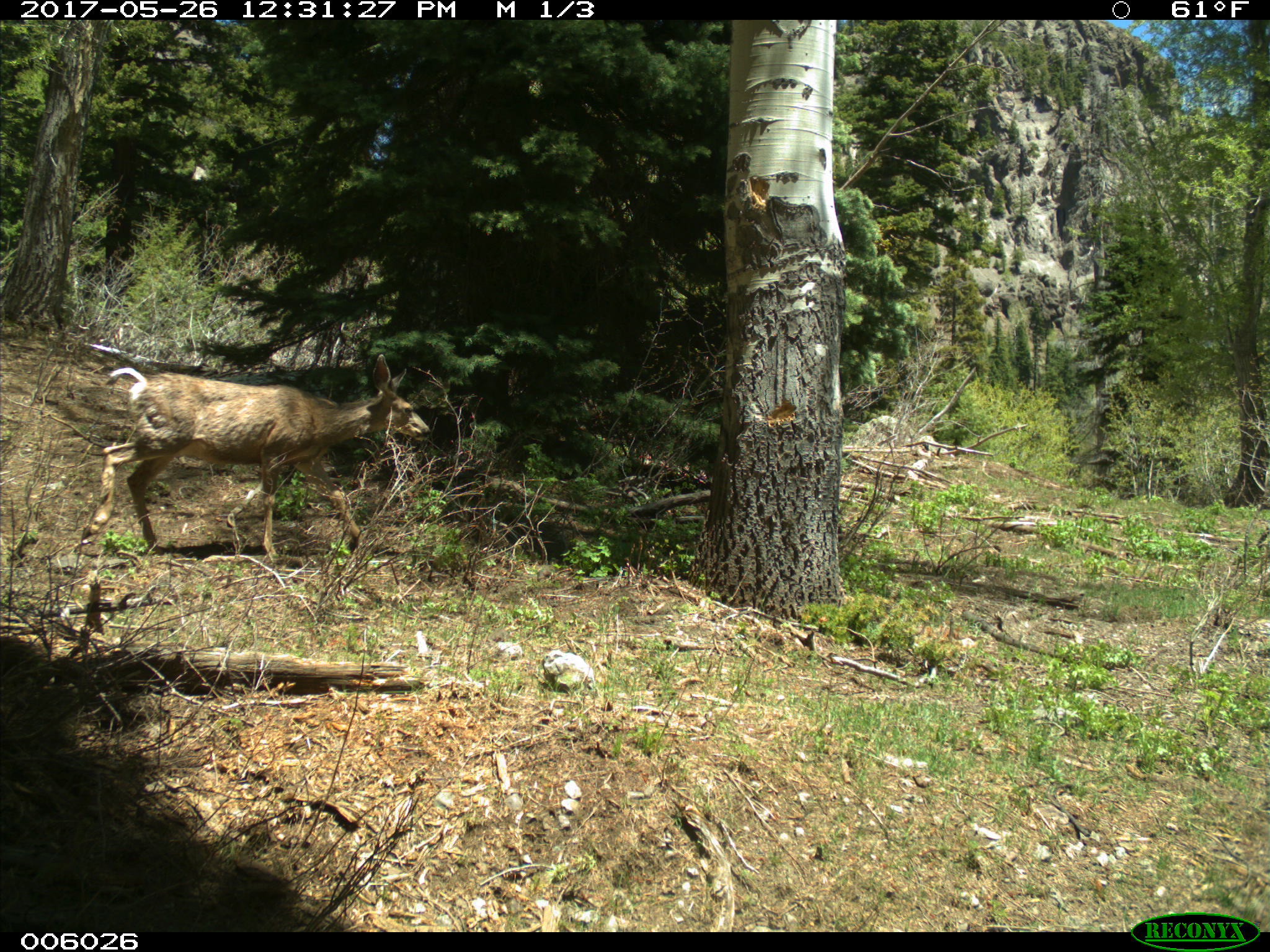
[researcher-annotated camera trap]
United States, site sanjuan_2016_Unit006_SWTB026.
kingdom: Animalia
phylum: Chordata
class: Mammalia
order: Artiodactyla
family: Cervidae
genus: Odocoileus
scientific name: Odocoileus hemionus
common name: mule deer